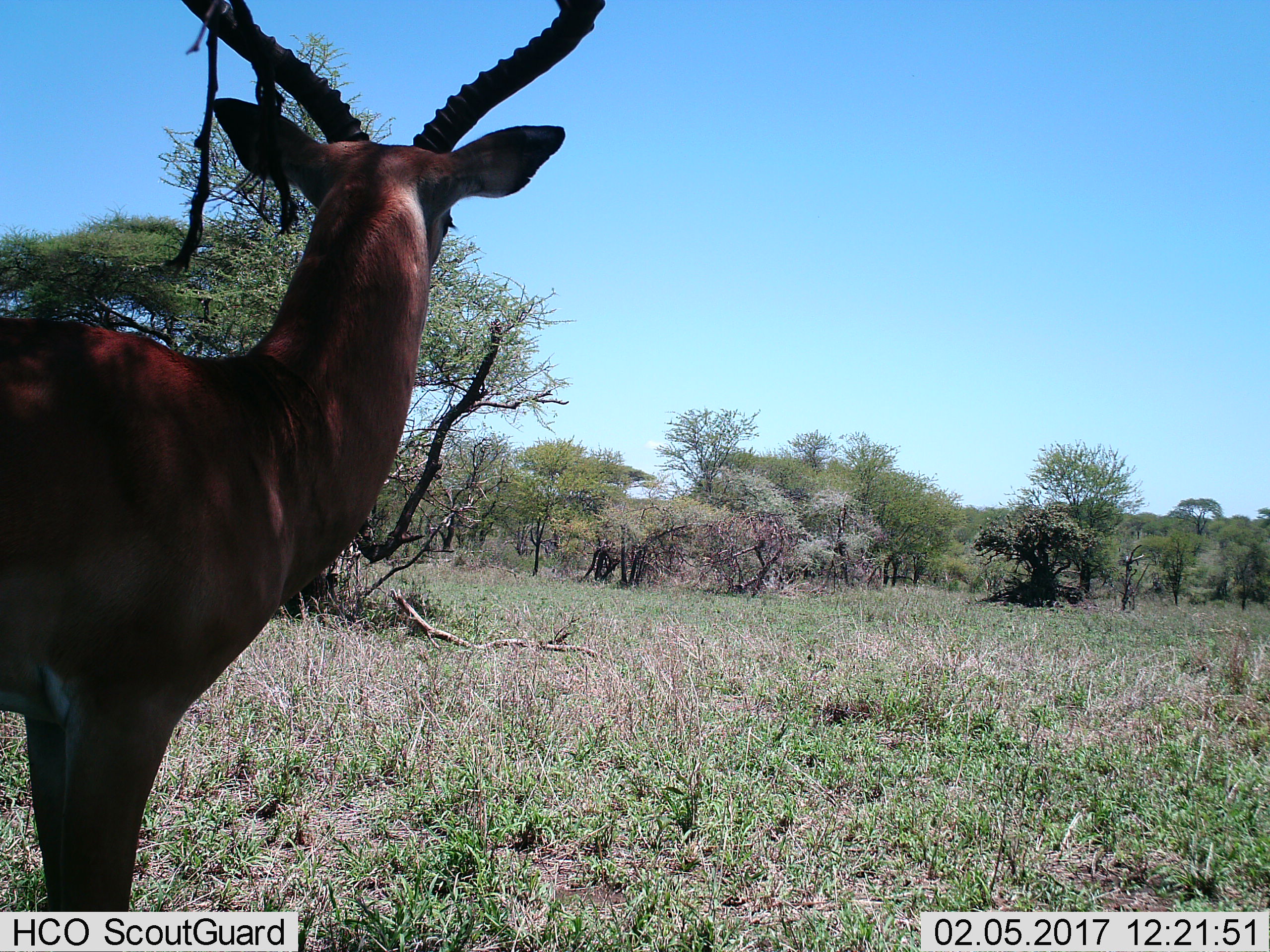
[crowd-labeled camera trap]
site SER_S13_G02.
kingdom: Animalia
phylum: Chordata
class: Mammalia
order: Artiodactyla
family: Bovidae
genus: Aepyceros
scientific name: Aepyceros melampus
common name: impala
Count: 1.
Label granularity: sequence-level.